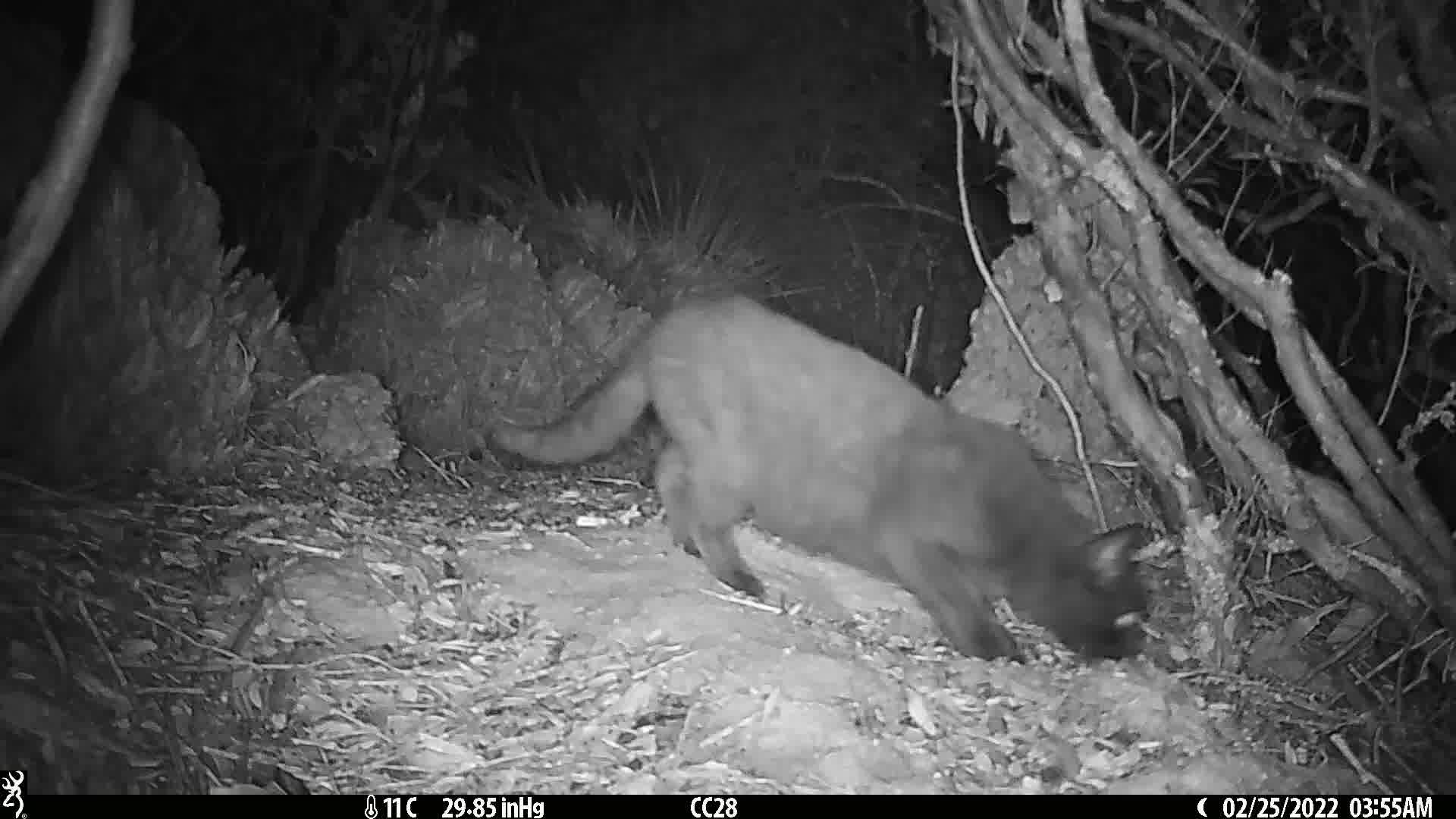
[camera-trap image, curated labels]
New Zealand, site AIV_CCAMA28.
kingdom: Animalia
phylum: Chordata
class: Mammalia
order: Carnivora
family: Felidae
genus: Felis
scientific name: Felis catus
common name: domestic cat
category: cat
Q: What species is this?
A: Cat (domestic cat) (Felis catus).